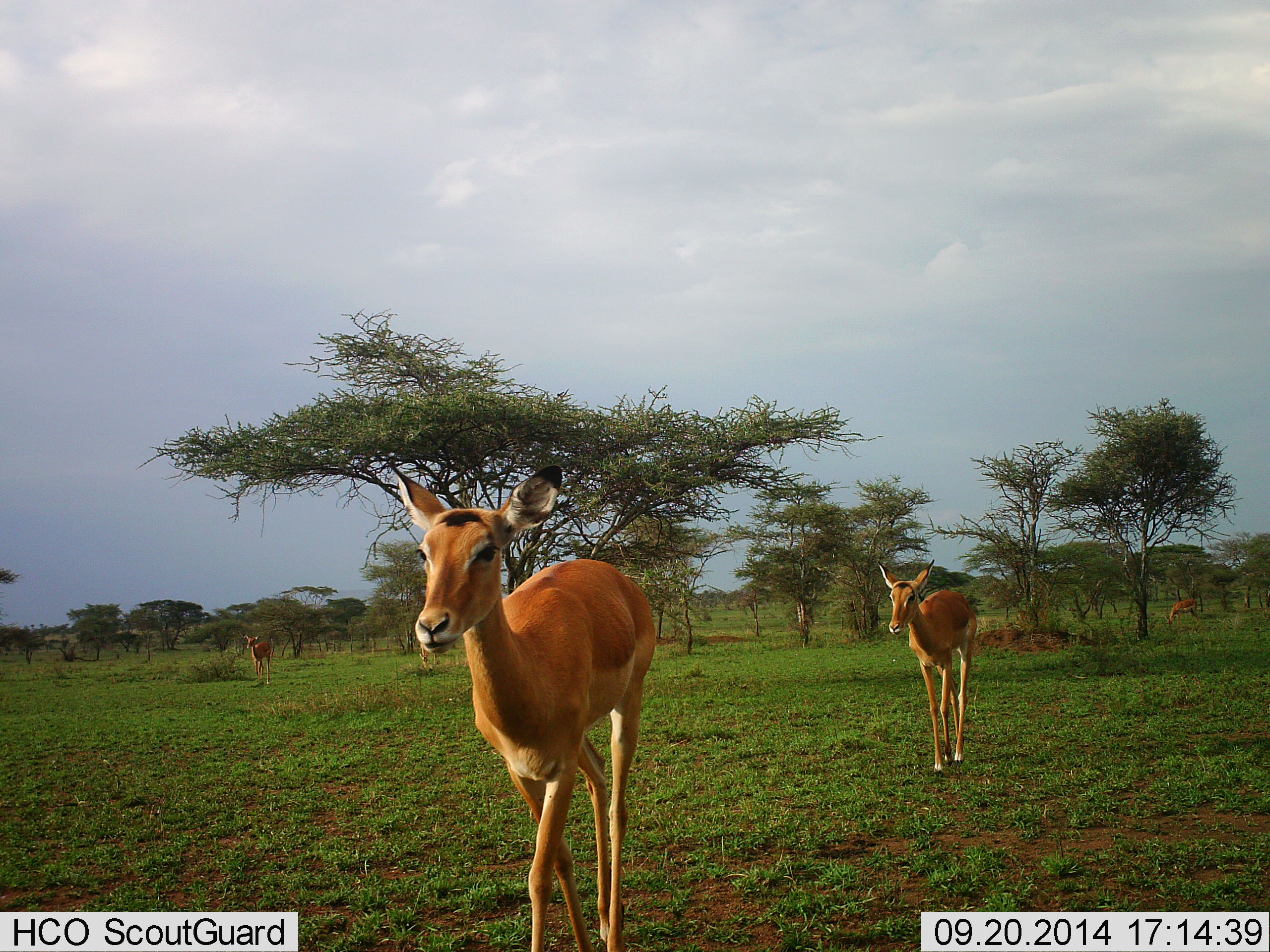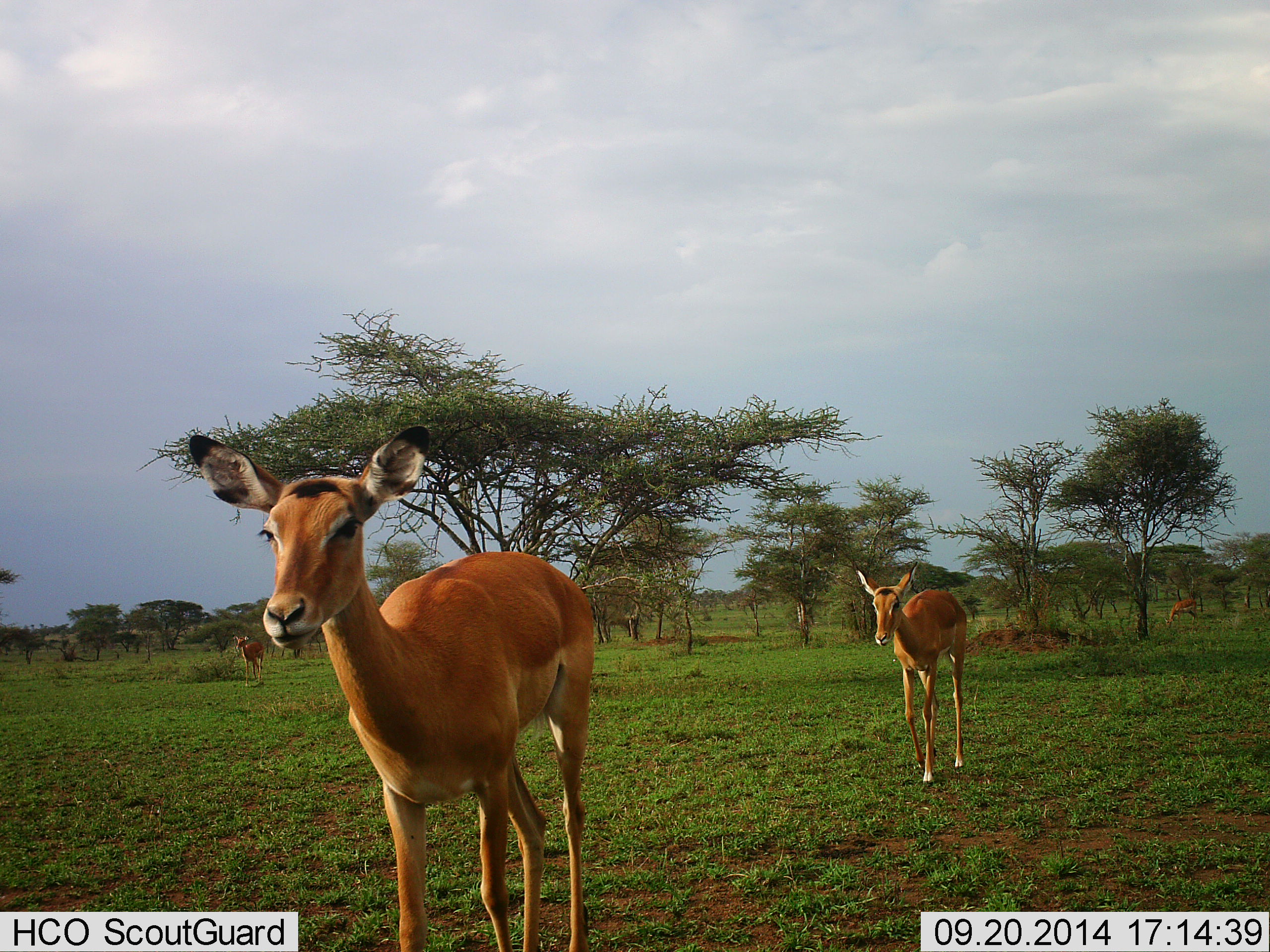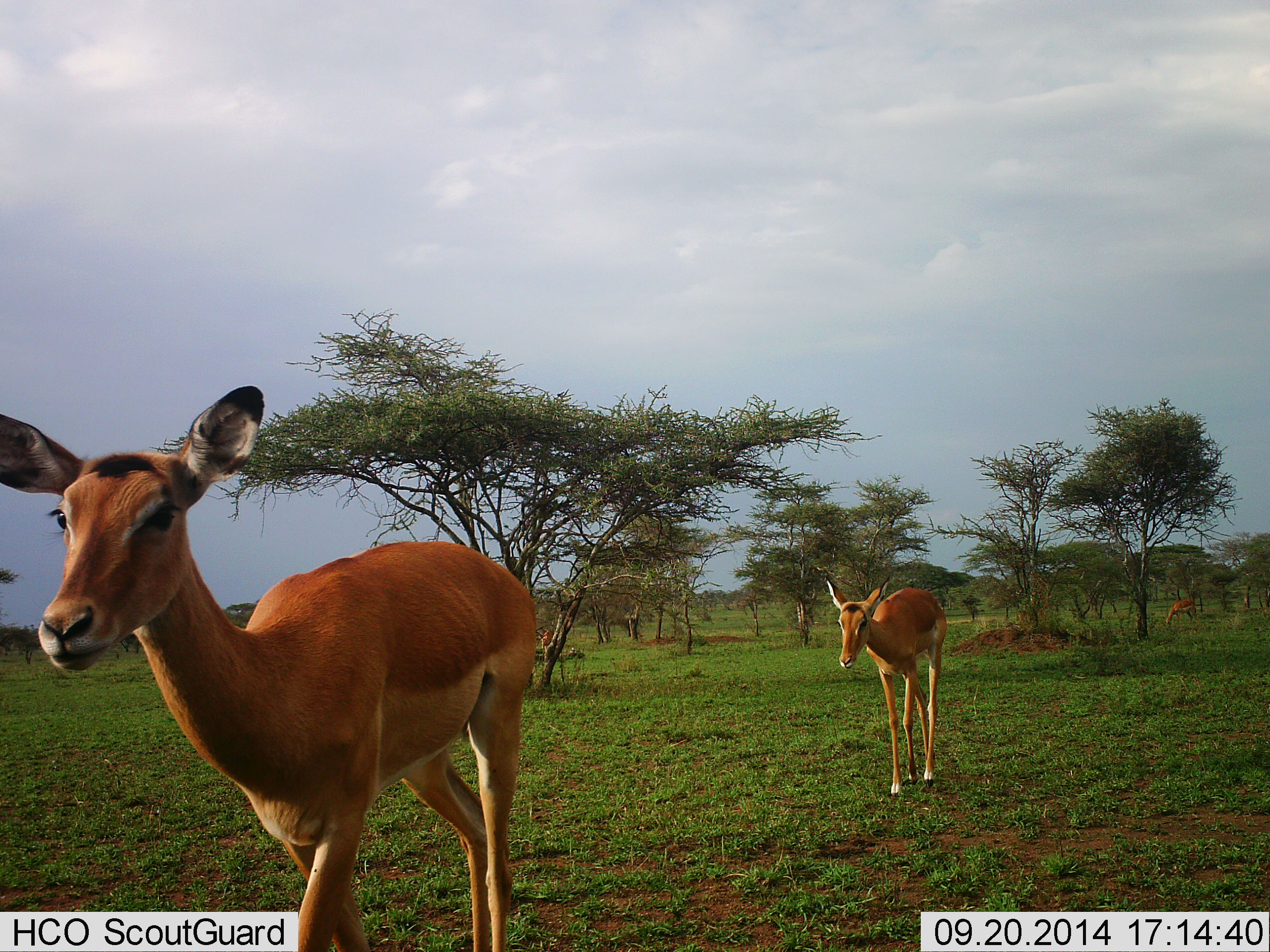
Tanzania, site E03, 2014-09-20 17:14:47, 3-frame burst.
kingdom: Animalia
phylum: Chordata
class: Mammalia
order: Artiodactyla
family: Bovidae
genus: Aepyceros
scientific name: Aepyceros melampus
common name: impala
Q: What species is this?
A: Impala (Aepyceros melampus).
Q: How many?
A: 4.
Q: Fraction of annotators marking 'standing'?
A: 10%.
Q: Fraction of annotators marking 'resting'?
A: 0%.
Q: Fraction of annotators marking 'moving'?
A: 90%.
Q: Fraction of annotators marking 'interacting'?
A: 0%.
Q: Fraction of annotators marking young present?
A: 10%.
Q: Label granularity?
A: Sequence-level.